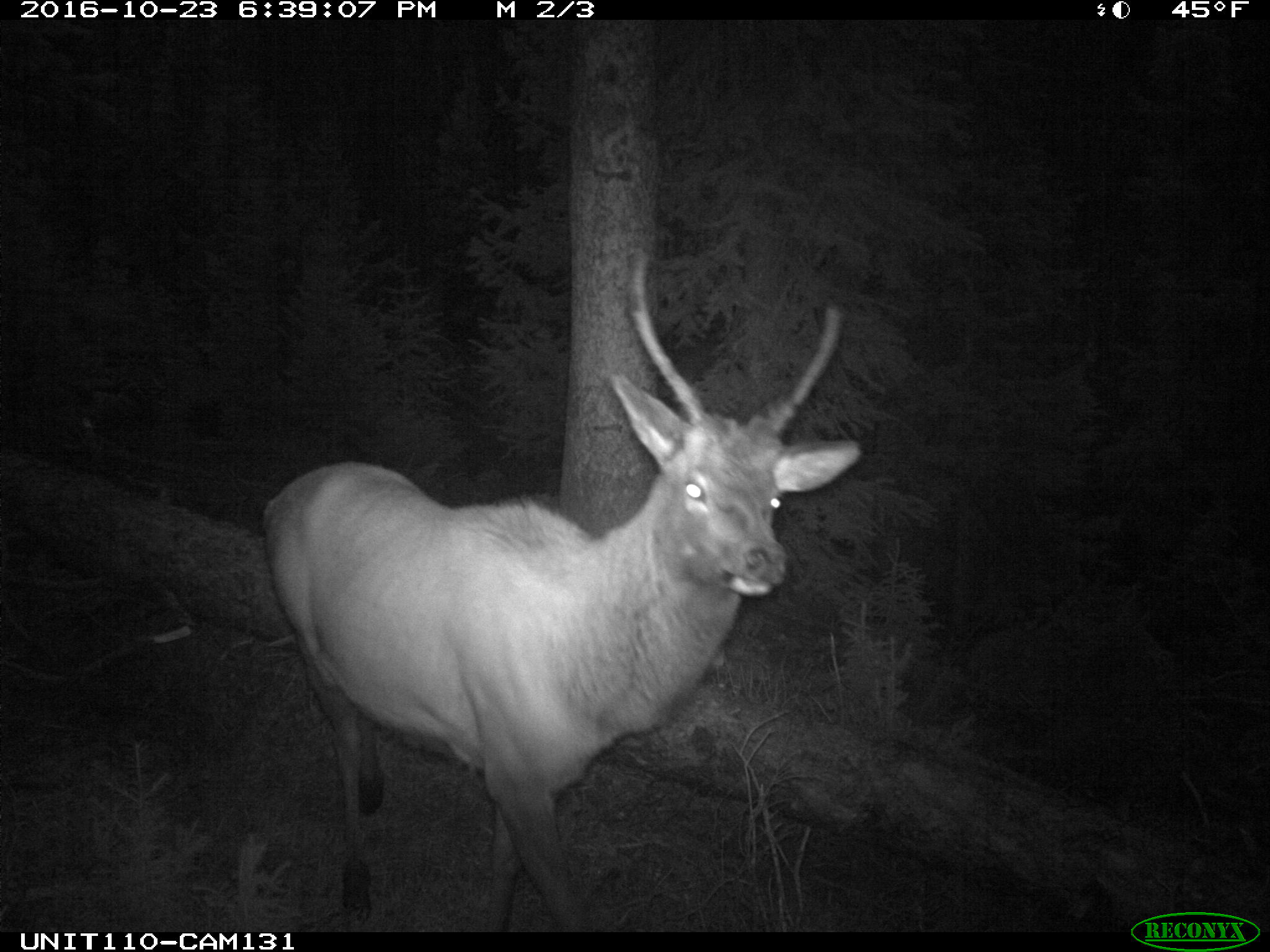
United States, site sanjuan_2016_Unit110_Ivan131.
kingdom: Animalia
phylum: Chordata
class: Mammalia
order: Artiodactyla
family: Cervidae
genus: Cervus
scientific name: Cervus elaphus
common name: red deer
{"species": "Cervus elaphus (red deer)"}